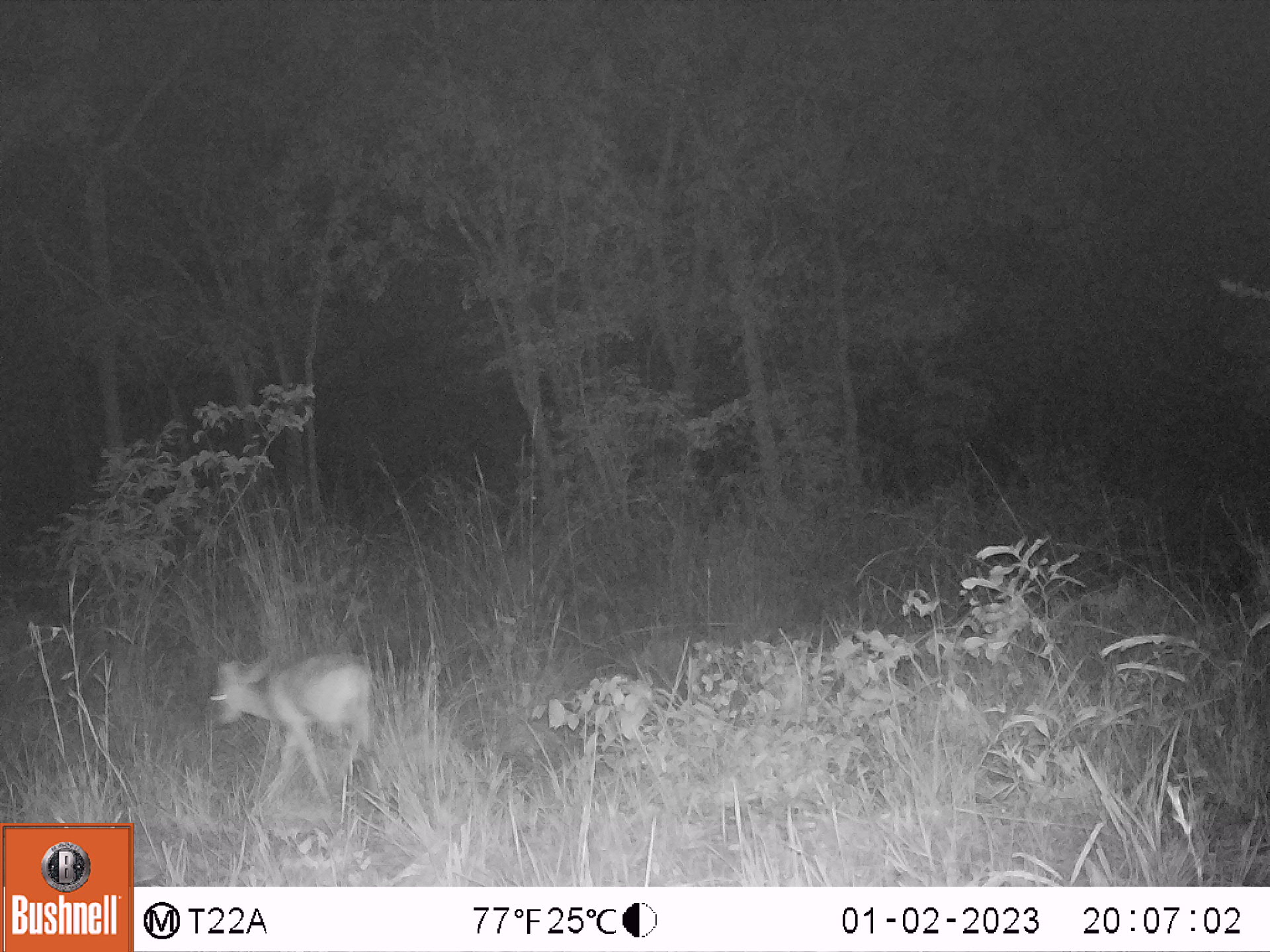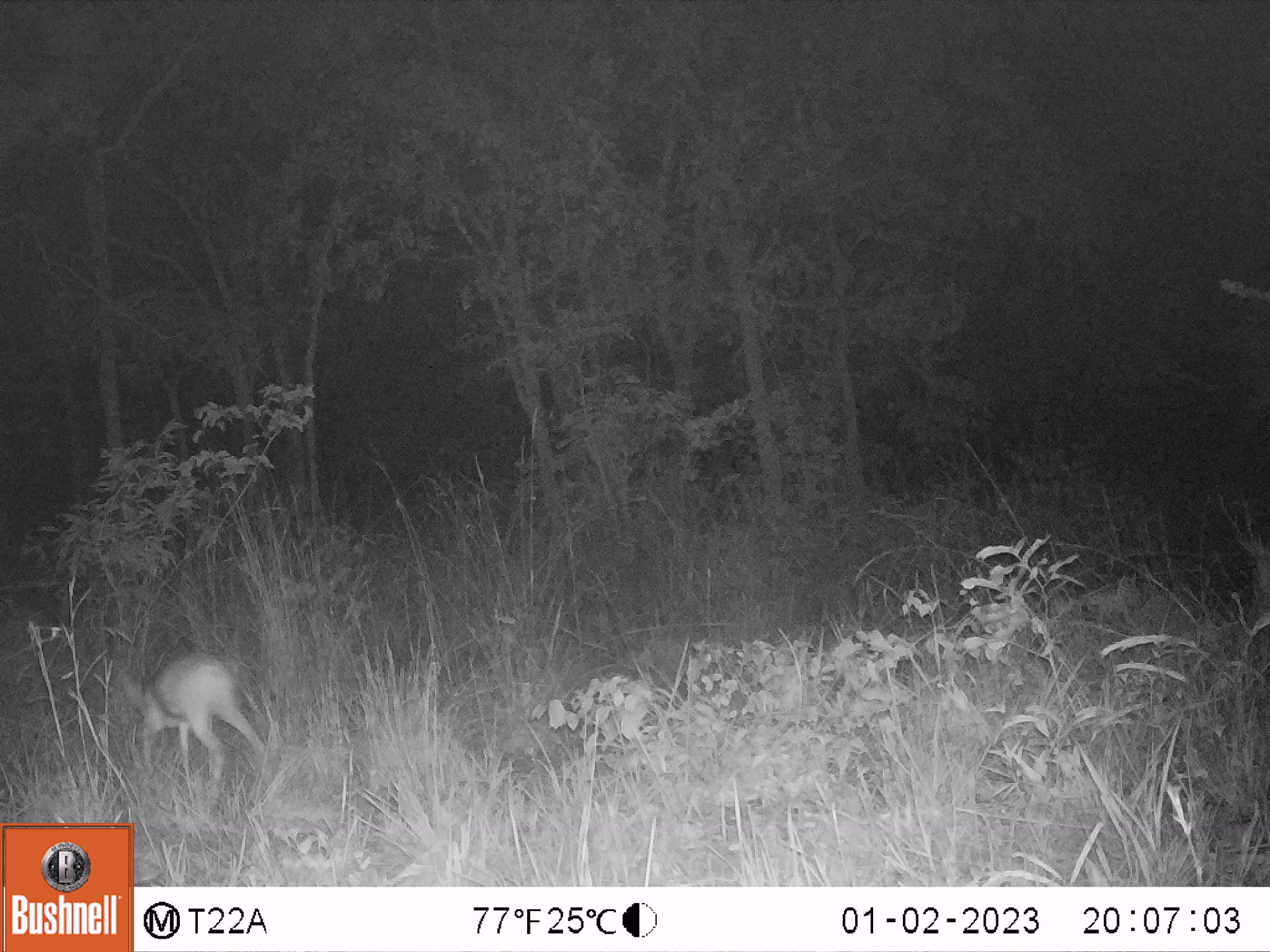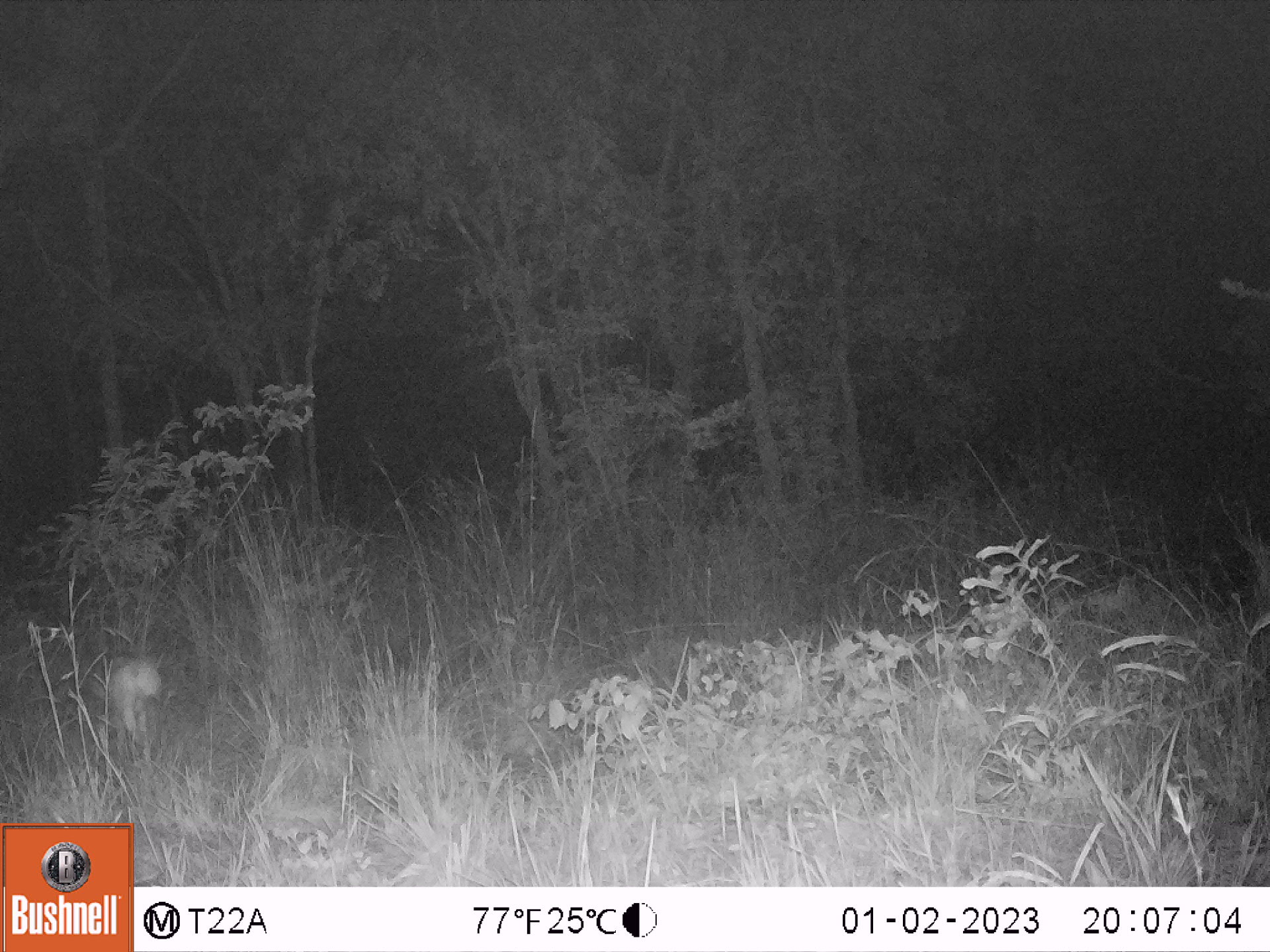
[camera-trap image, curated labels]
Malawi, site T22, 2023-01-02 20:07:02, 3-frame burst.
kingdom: Animalia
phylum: Chordata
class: Mammalia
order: Artiodactyla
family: Bovidae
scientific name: Antilopinae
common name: small antelope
Small antelope (Antilopinae), count 1.